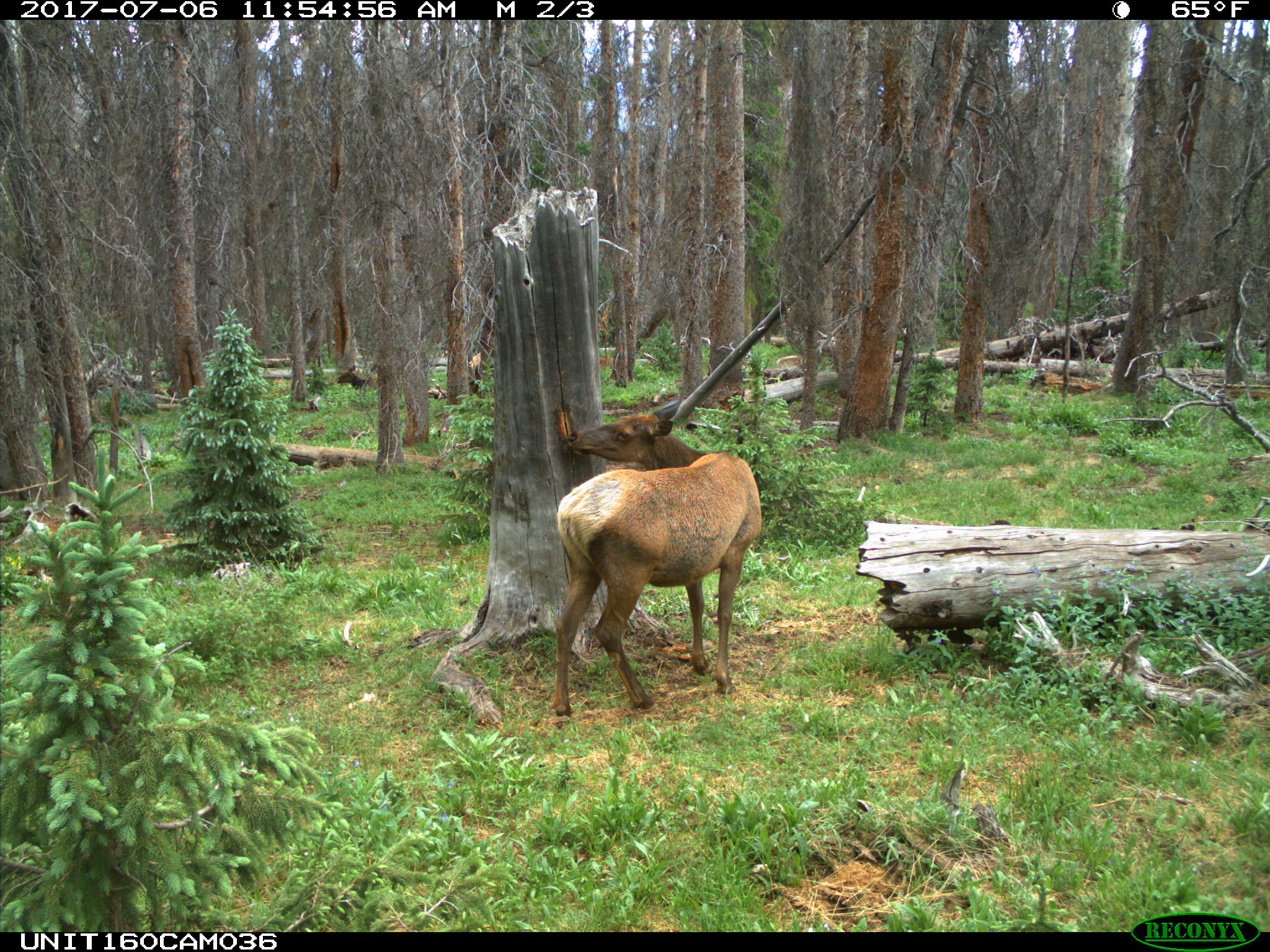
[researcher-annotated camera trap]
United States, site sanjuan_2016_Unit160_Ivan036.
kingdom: Animalia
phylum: Chordata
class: Mammalia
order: Artiodactyla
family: Cervidae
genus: Cervus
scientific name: Cervus elaphus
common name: red deer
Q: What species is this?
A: Cervus elaphus (red deer).